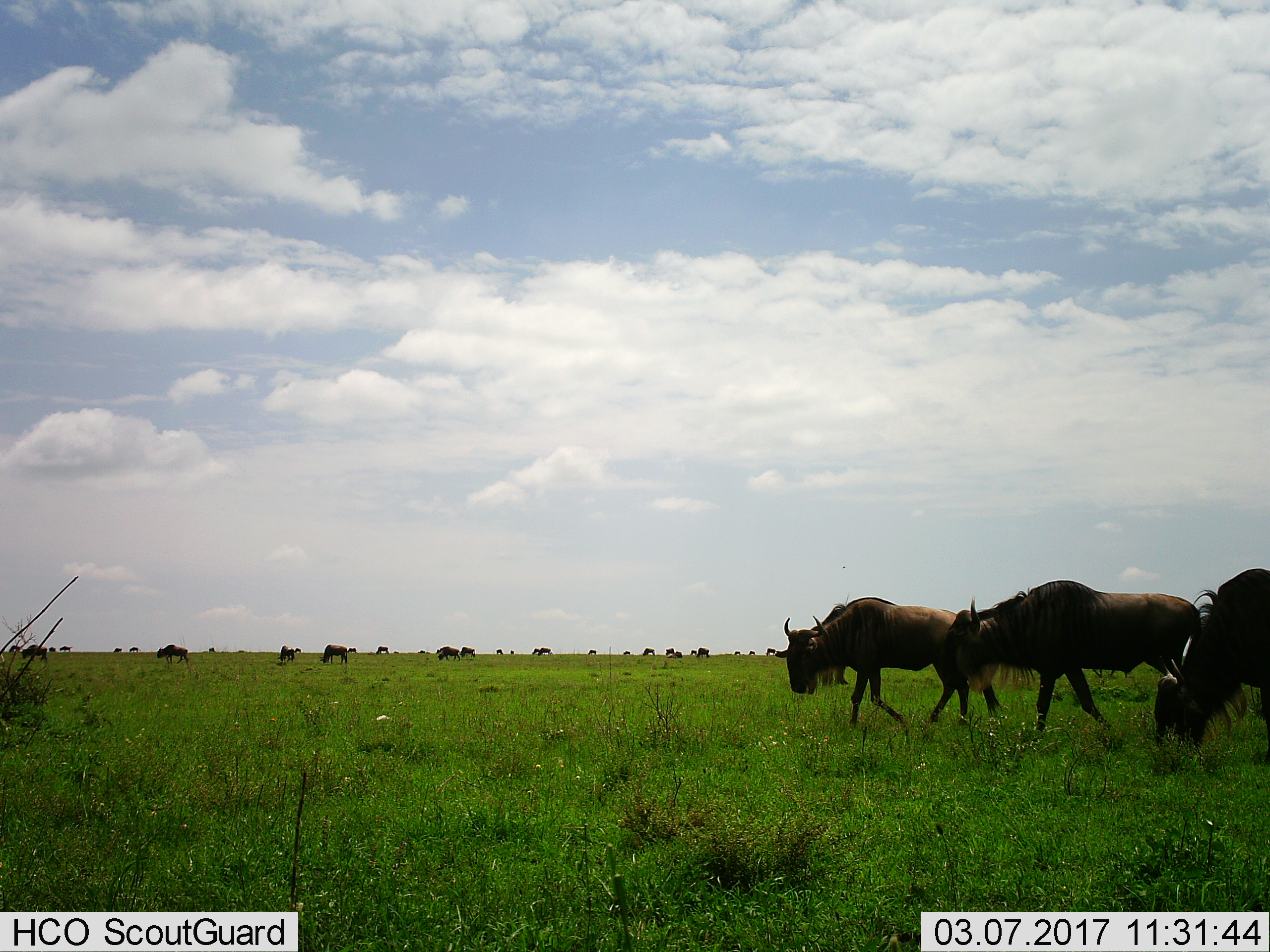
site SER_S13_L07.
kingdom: Animalia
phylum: Chordata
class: Mammalia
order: Artiodactyla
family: Bovidae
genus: Connochaetes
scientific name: Connochaetes taurinus taurinus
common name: blue wildebeest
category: wildebeestblue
Wildebeestblue (blue wildebeest) (Connochaetes taurinus taurinus), count 11-50. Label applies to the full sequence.